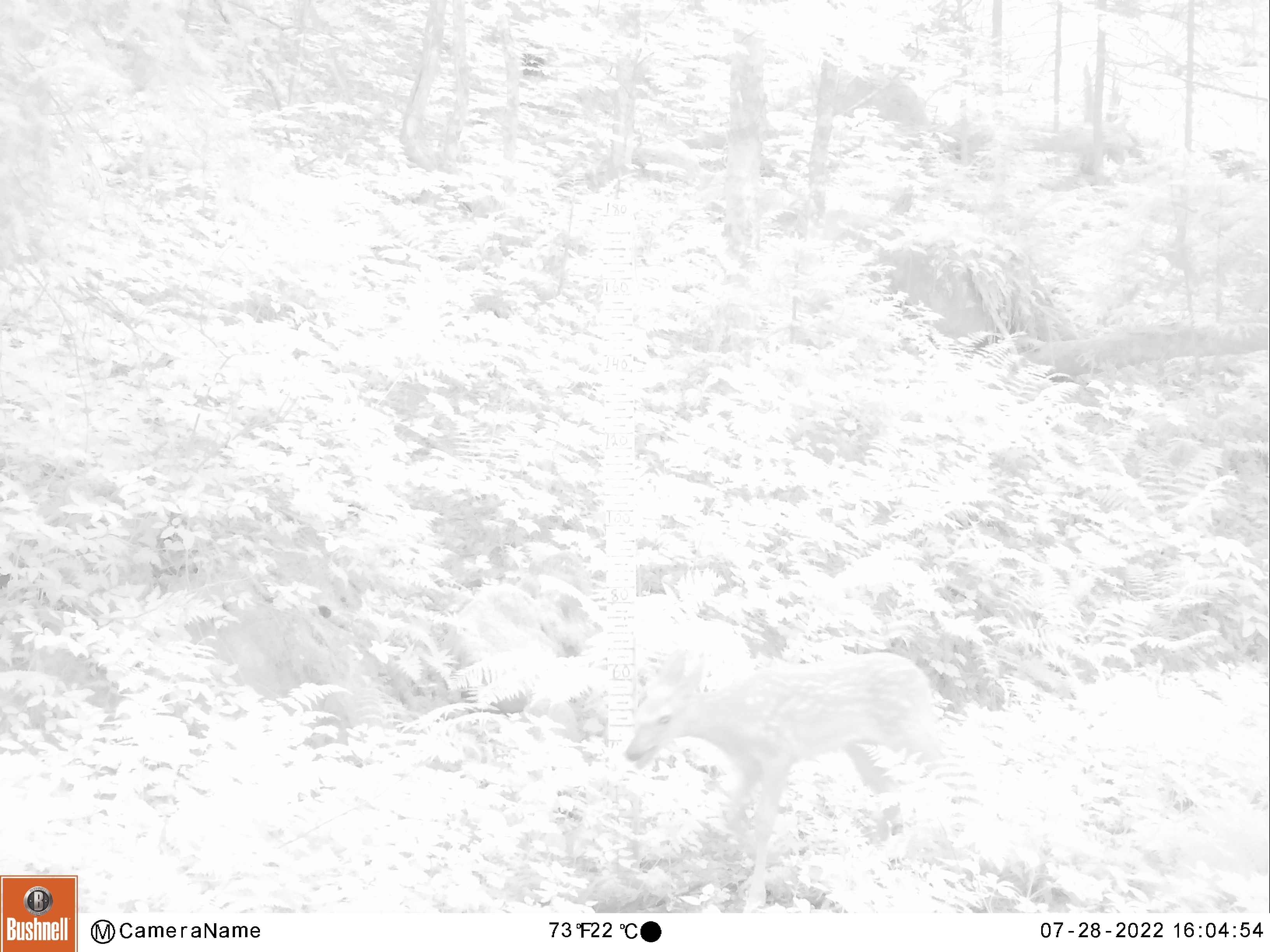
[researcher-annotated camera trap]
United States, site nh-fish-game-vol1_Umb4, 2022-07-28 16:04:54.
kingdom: Animalia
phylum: Chordata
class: Mammalia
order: Artiodactyla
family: Cervidae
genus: Odocoileus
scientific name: Odocoileus virginianus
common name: white-tailed deer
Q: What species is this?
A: White-tailed deer (Odocoileus virginianus).